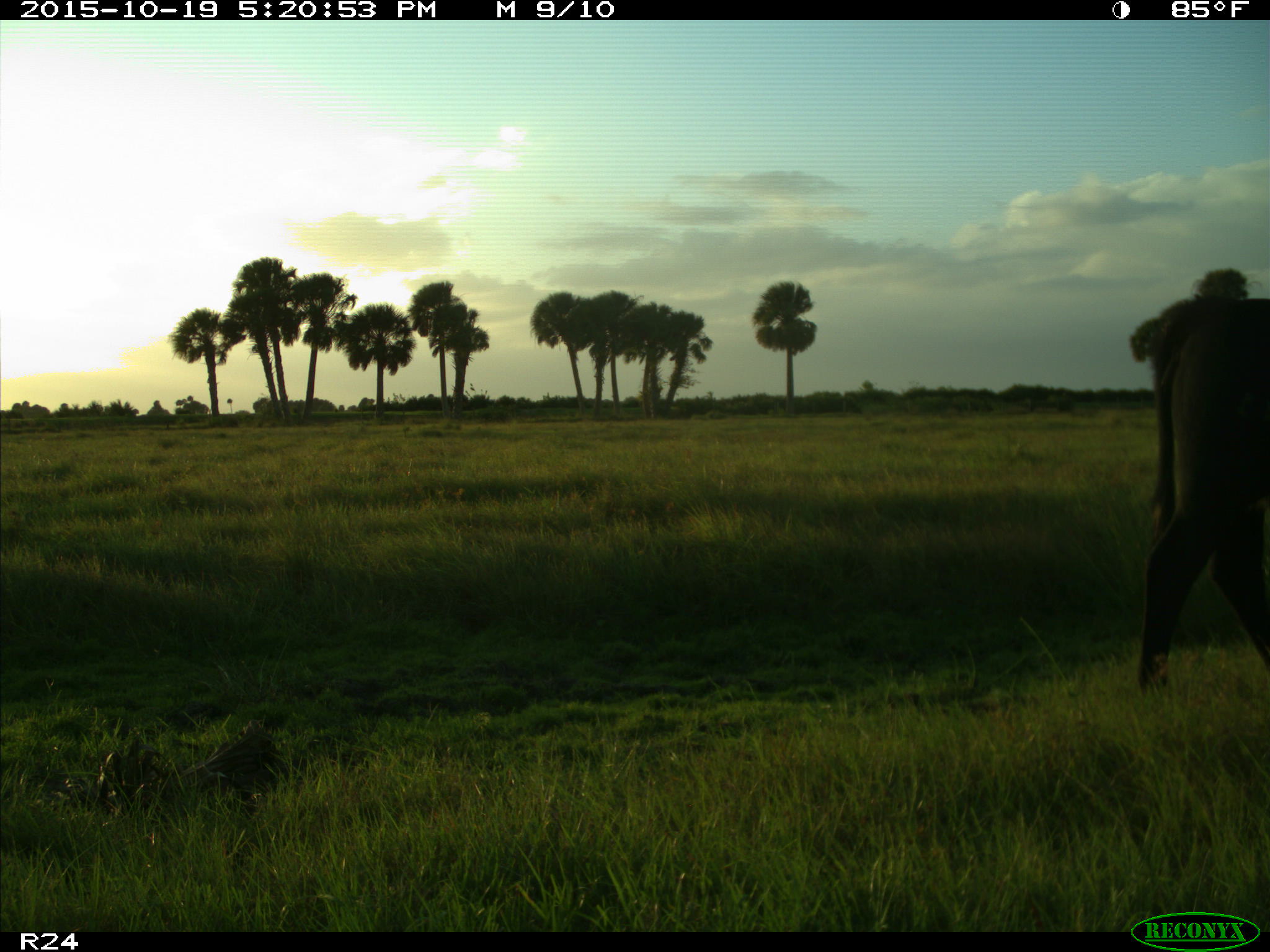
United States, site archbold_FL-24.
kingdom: Animalia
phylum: Chordata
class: Mammalia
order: Artiodactyla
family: Bovidae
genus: Bos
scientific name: Bos taurus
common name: domestic cow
Bos taurus (domestic cow).